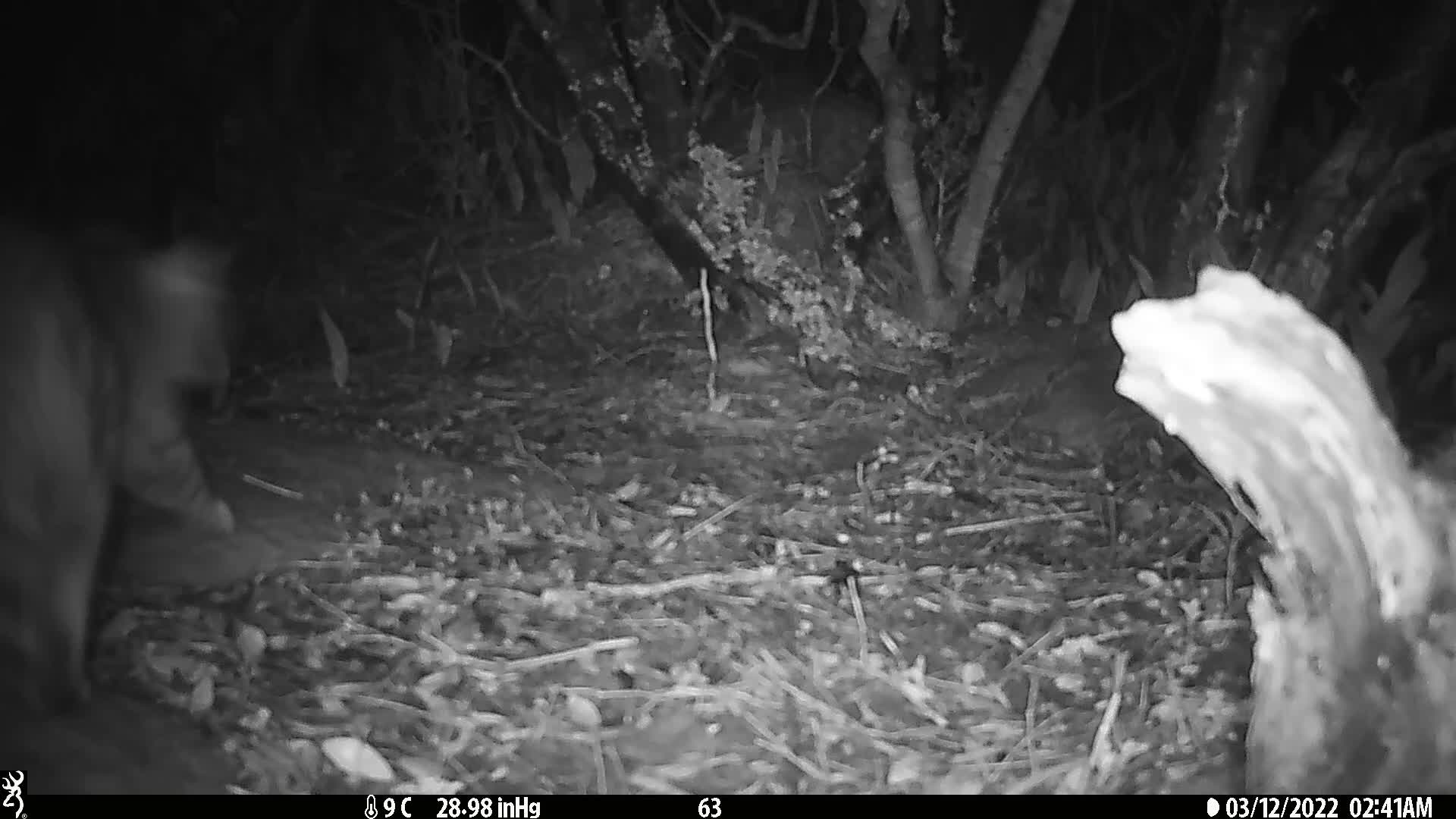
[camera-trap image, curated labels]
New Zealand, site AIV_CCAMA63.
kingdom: Animalia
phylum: Chordata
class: Mammalia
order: Carnivora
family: Felidae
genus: Felis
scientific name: Felis catus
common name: domestic cat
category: cat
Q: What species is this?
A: Cat (domestic cat) (Felis catus).